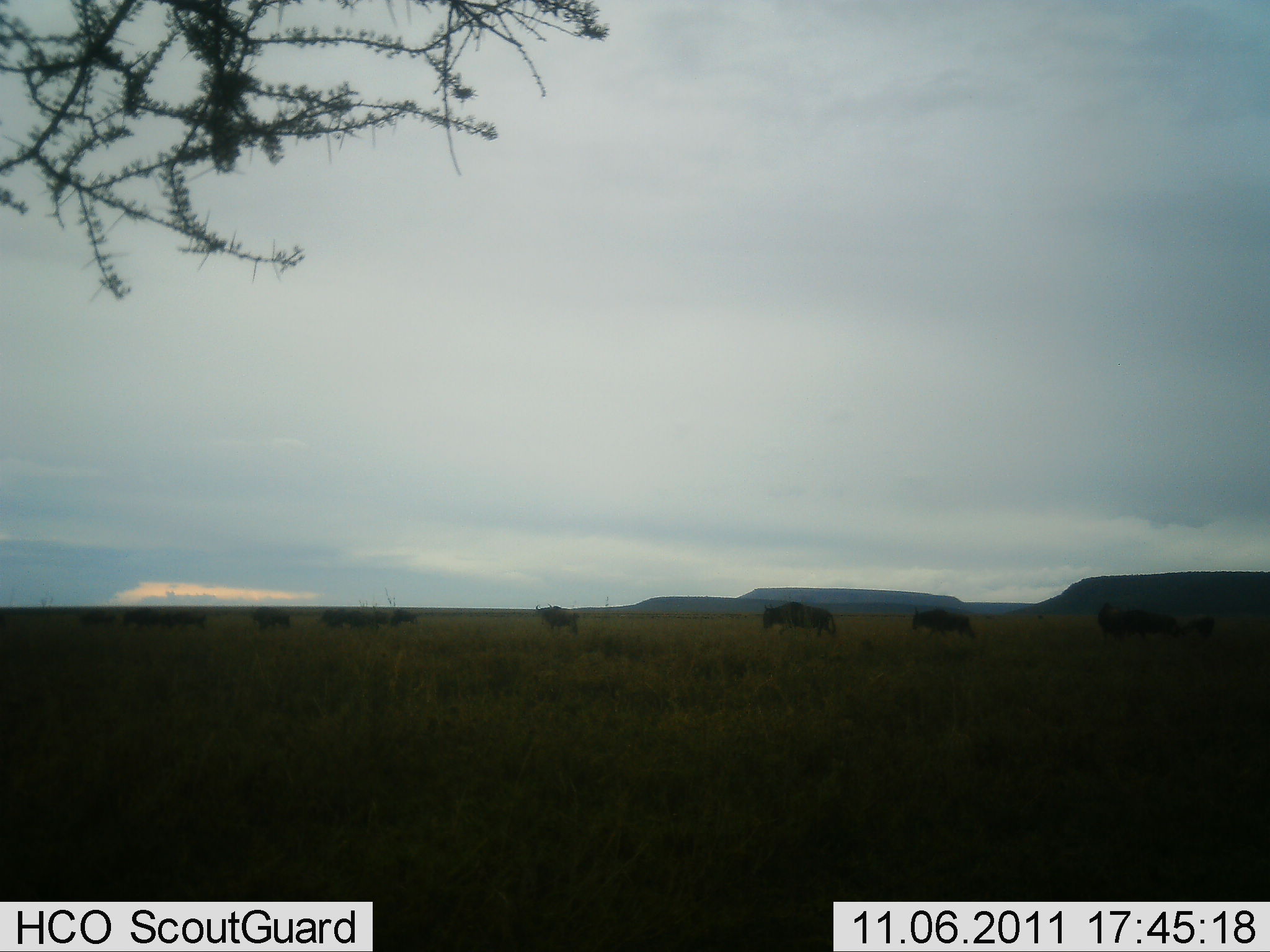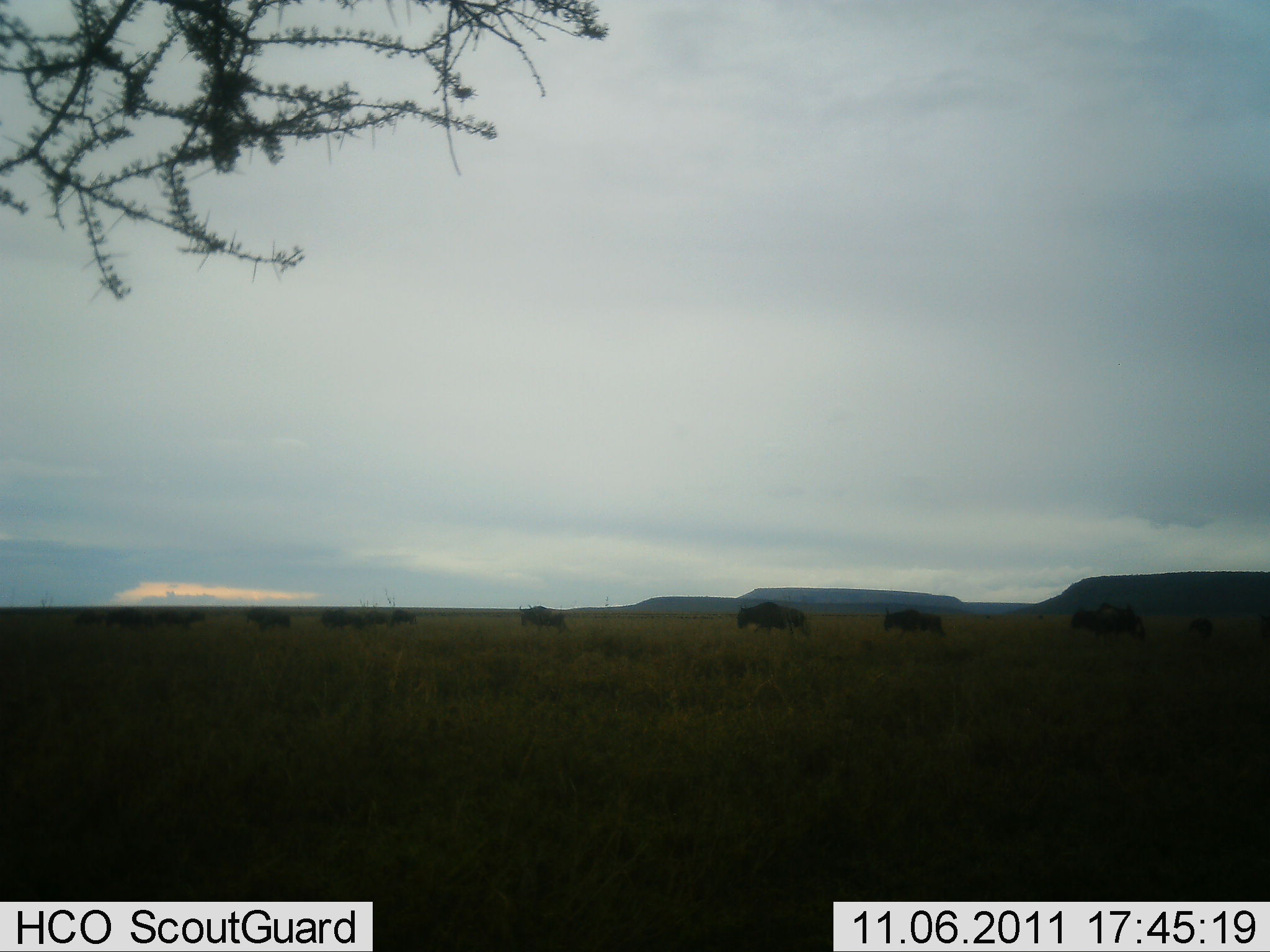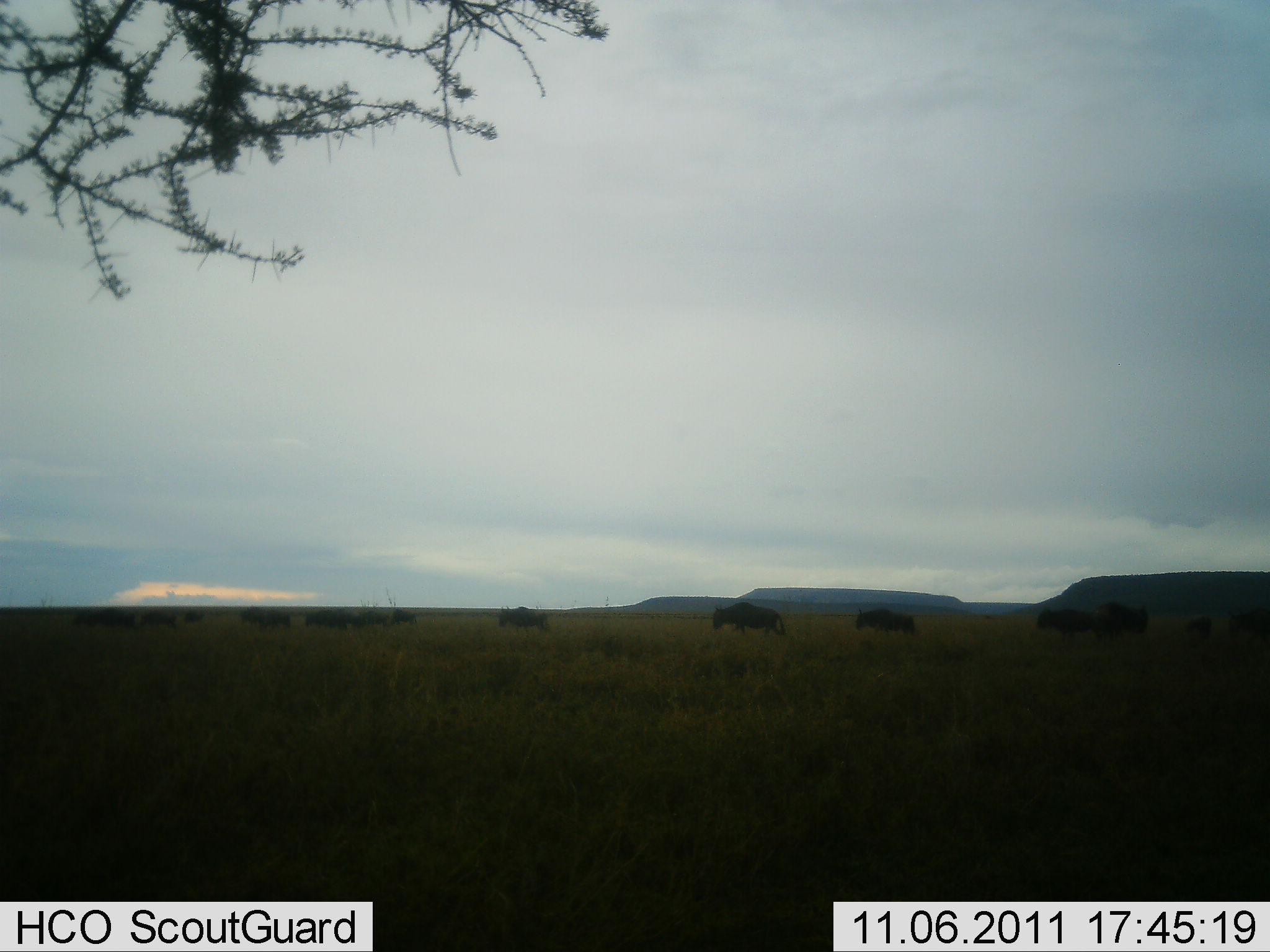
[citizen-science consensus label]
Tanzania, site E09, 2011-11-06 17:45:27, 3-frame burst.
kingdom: Animalia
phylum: Chordata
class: Mammalia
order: Artiodactyla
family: Bovidae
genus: Connochaetes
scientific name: Connochaetes taurinus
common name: blue wildebeest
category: wildebeest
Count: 11-50.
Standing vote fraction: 0%.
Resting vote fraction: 0%.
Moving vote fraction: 100%.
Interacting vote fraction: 0%.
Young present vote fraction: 0%.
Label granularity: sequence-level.